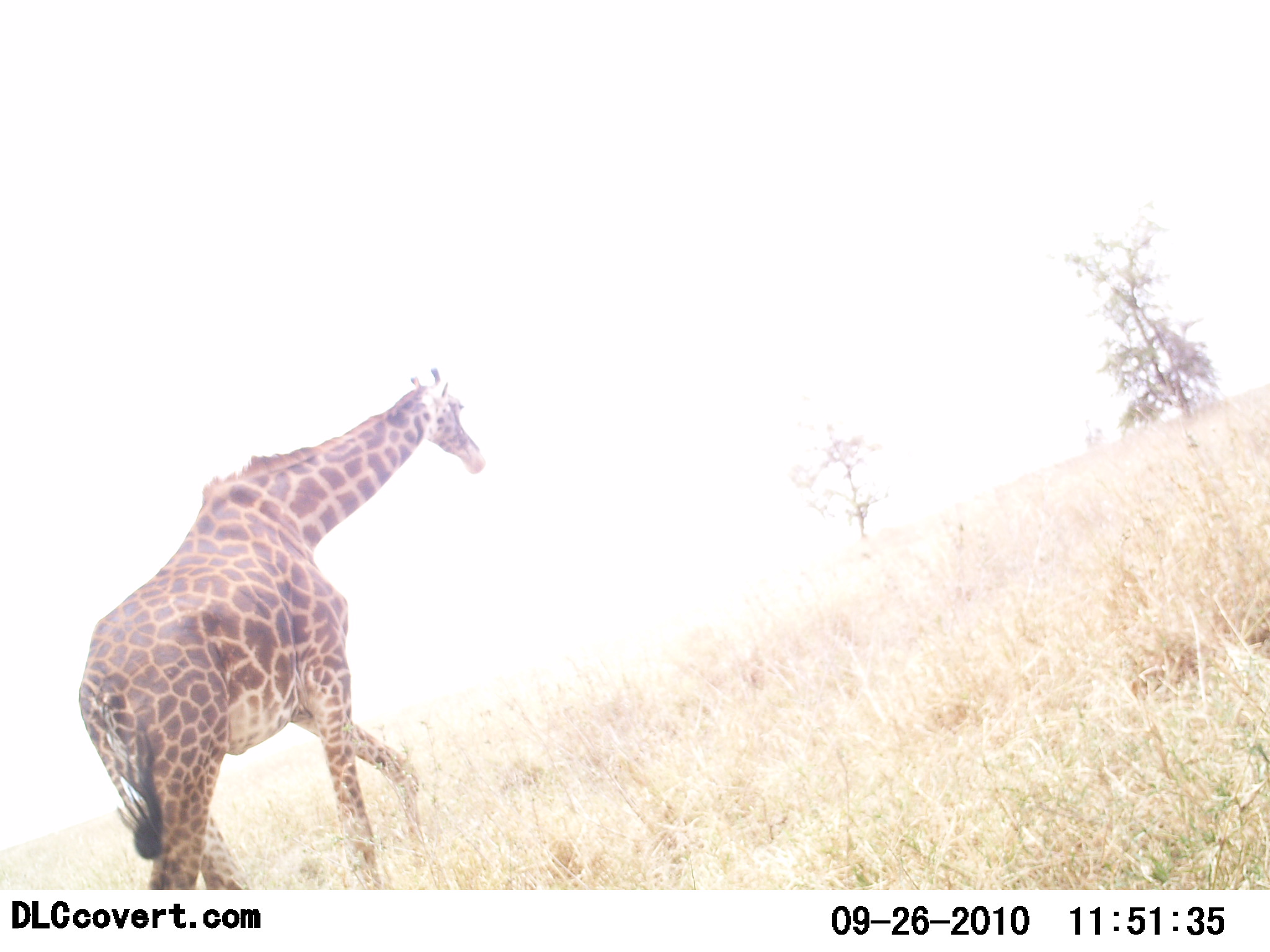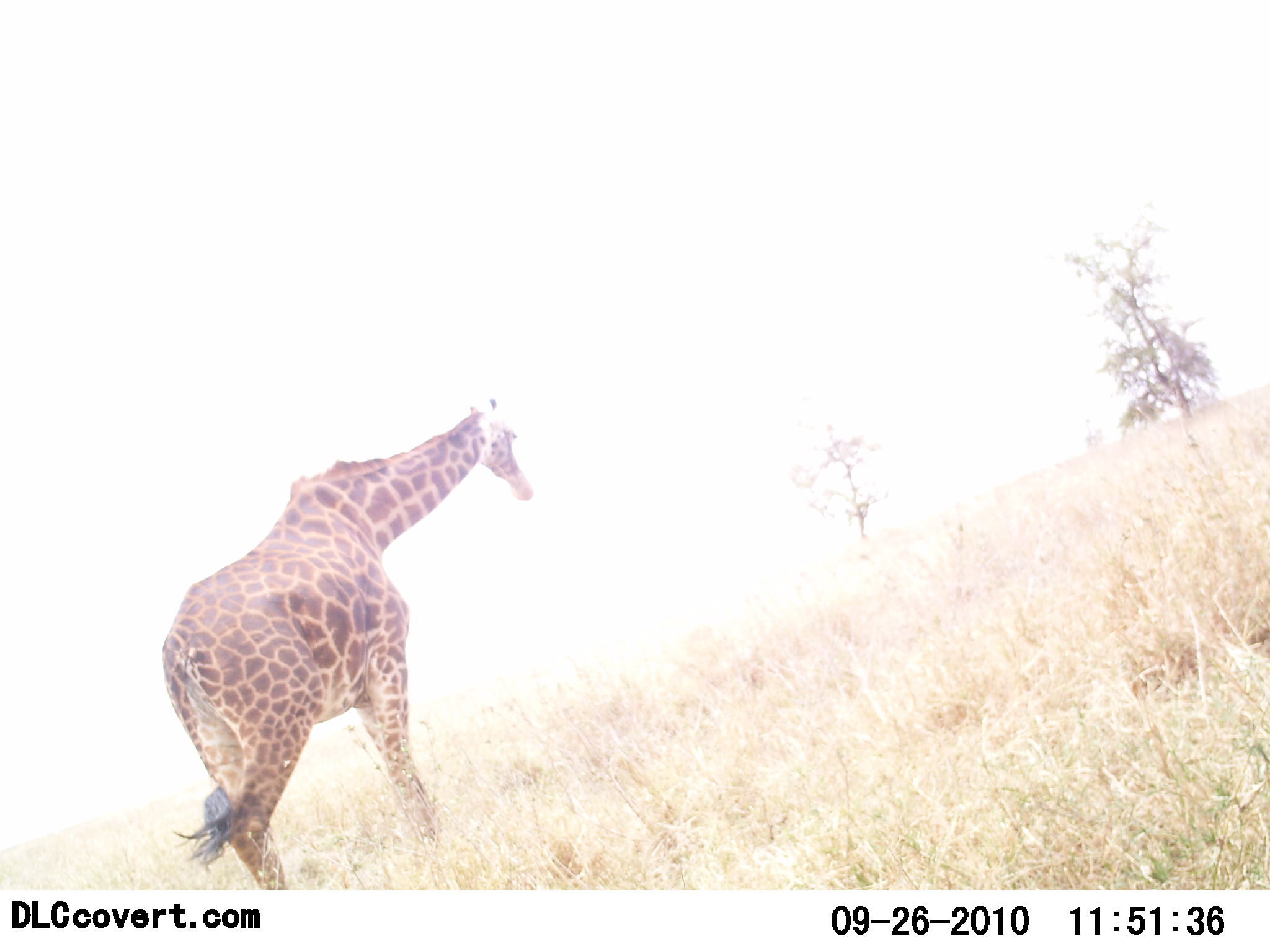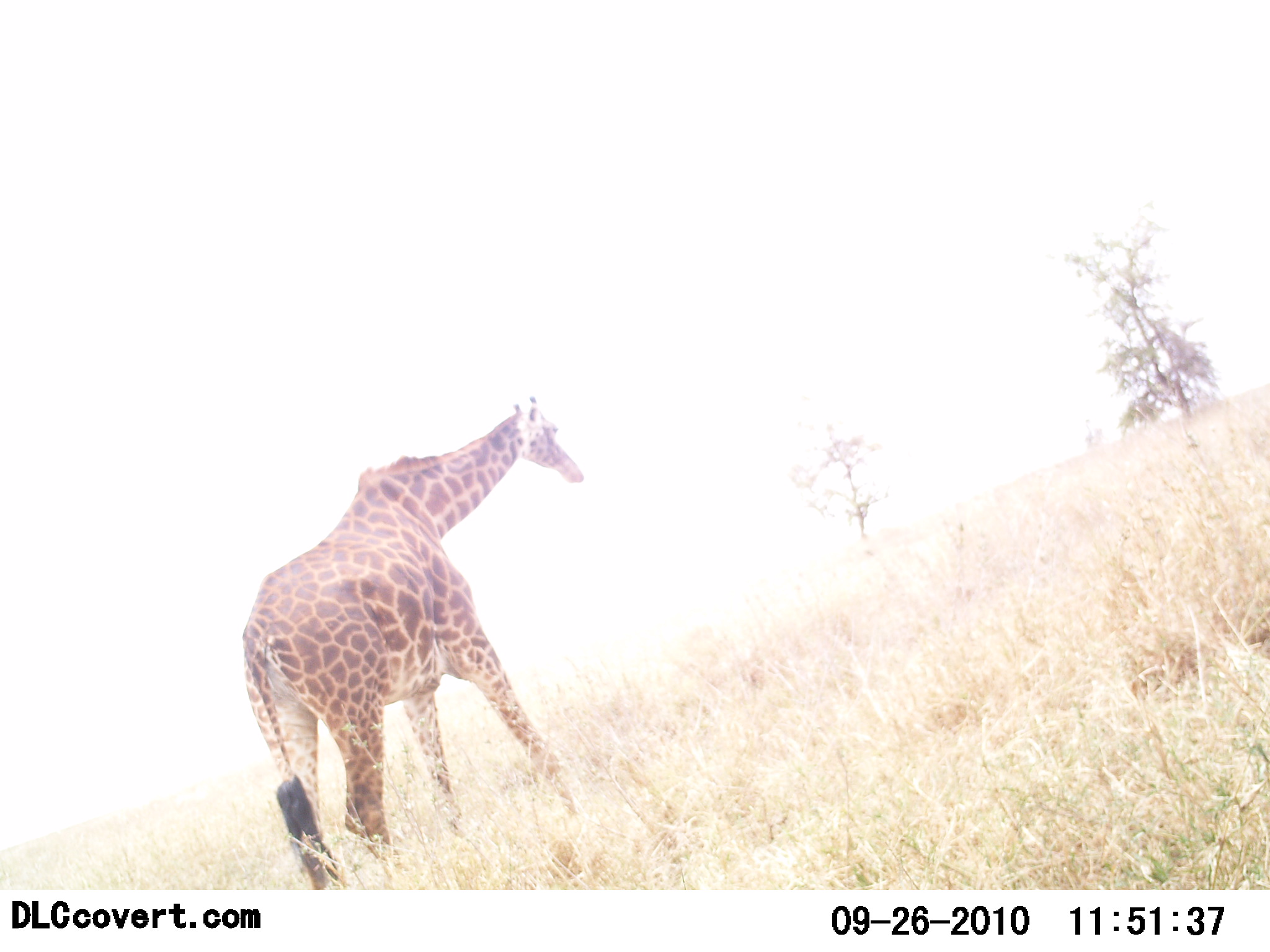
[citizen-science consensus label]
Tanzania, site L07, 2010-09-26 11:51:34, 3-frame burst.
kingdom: Animalia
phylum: Chordata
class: Mammalia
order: Artiodactyla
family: Giraffidae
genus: Giraffa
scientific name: Giraffa camelopardalis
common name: giraffe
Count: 1.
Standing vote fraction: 0%.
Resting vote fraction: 0%.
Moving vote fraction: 100%.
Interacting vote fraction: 0%.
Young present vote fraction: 0%.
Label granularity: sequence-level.